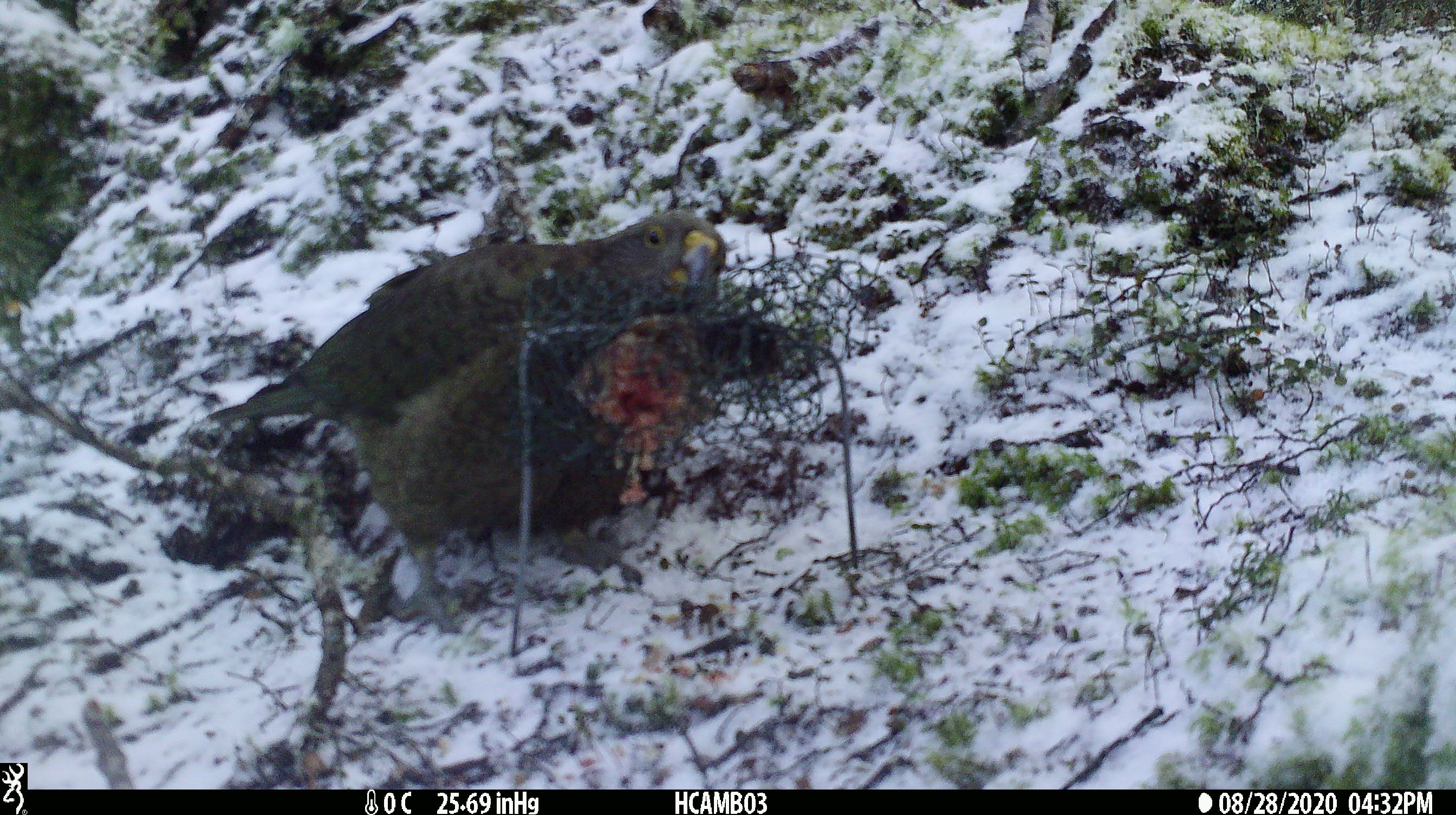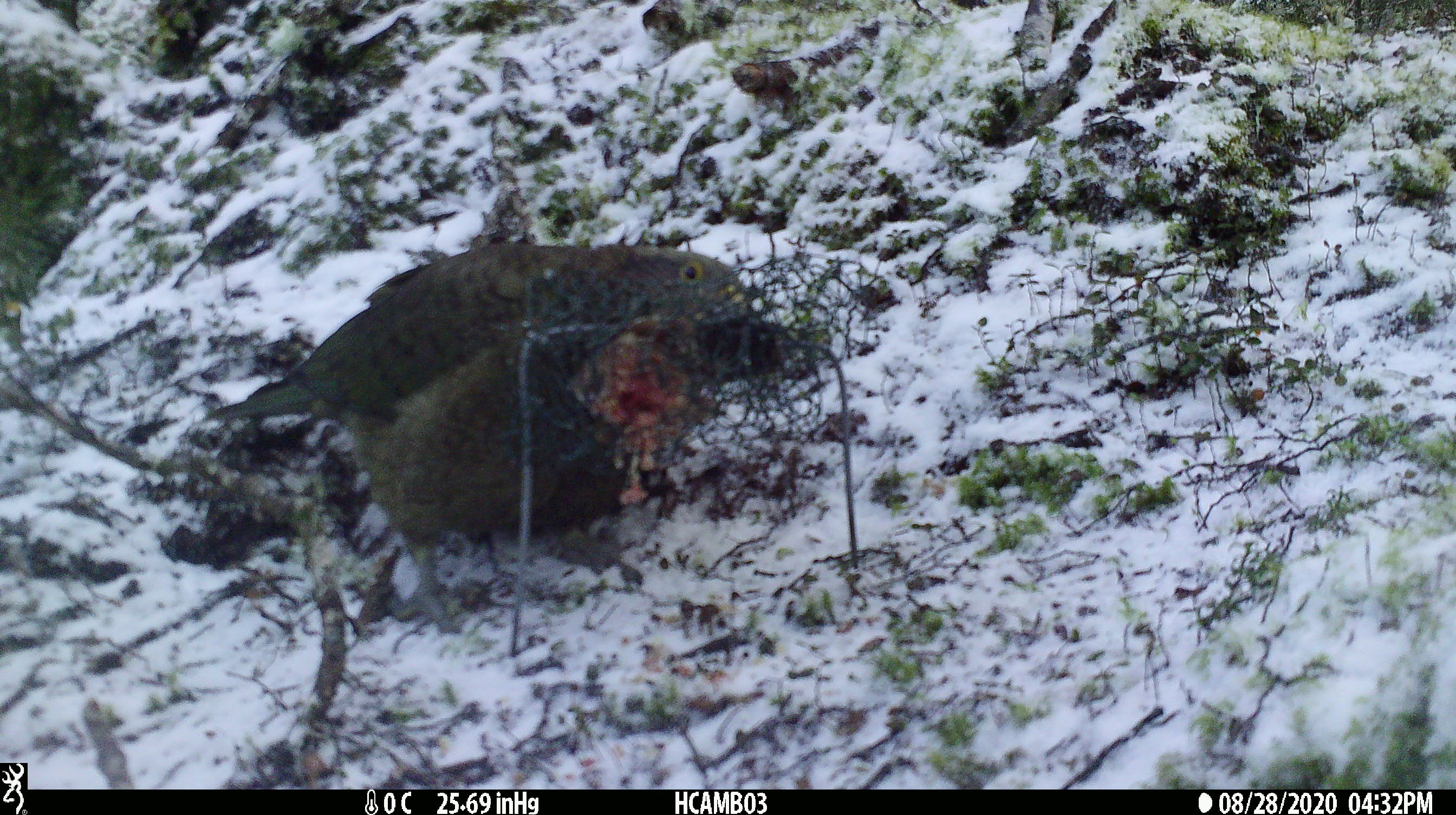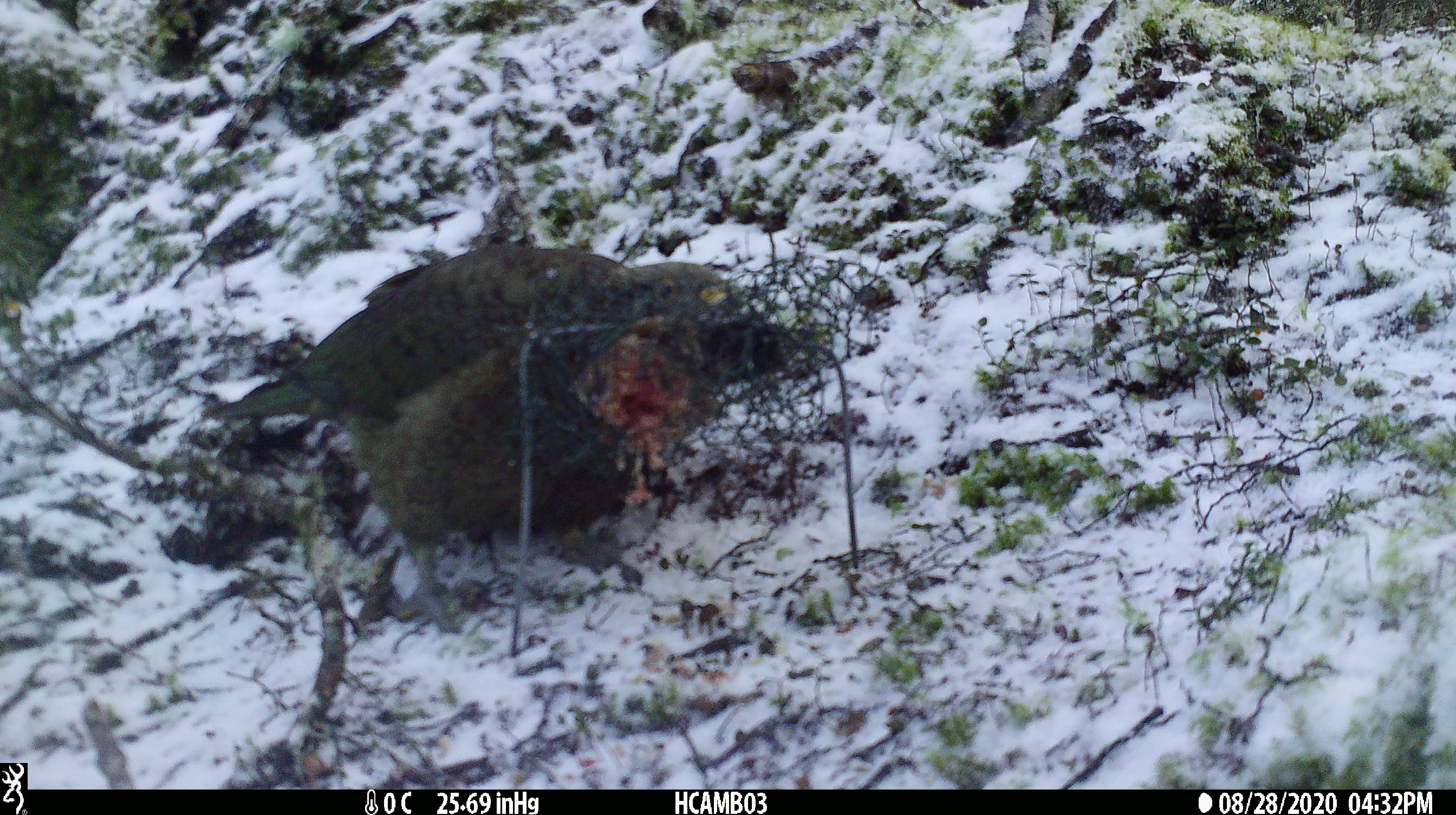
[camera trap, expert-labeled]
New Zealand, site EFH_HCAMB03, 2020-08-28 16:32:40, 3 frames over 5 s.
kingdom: Animalia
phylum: Chordata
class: Aves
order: Psittaciformes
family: Strigopidae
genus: Nestor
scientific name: Nestor notabilis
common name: kea